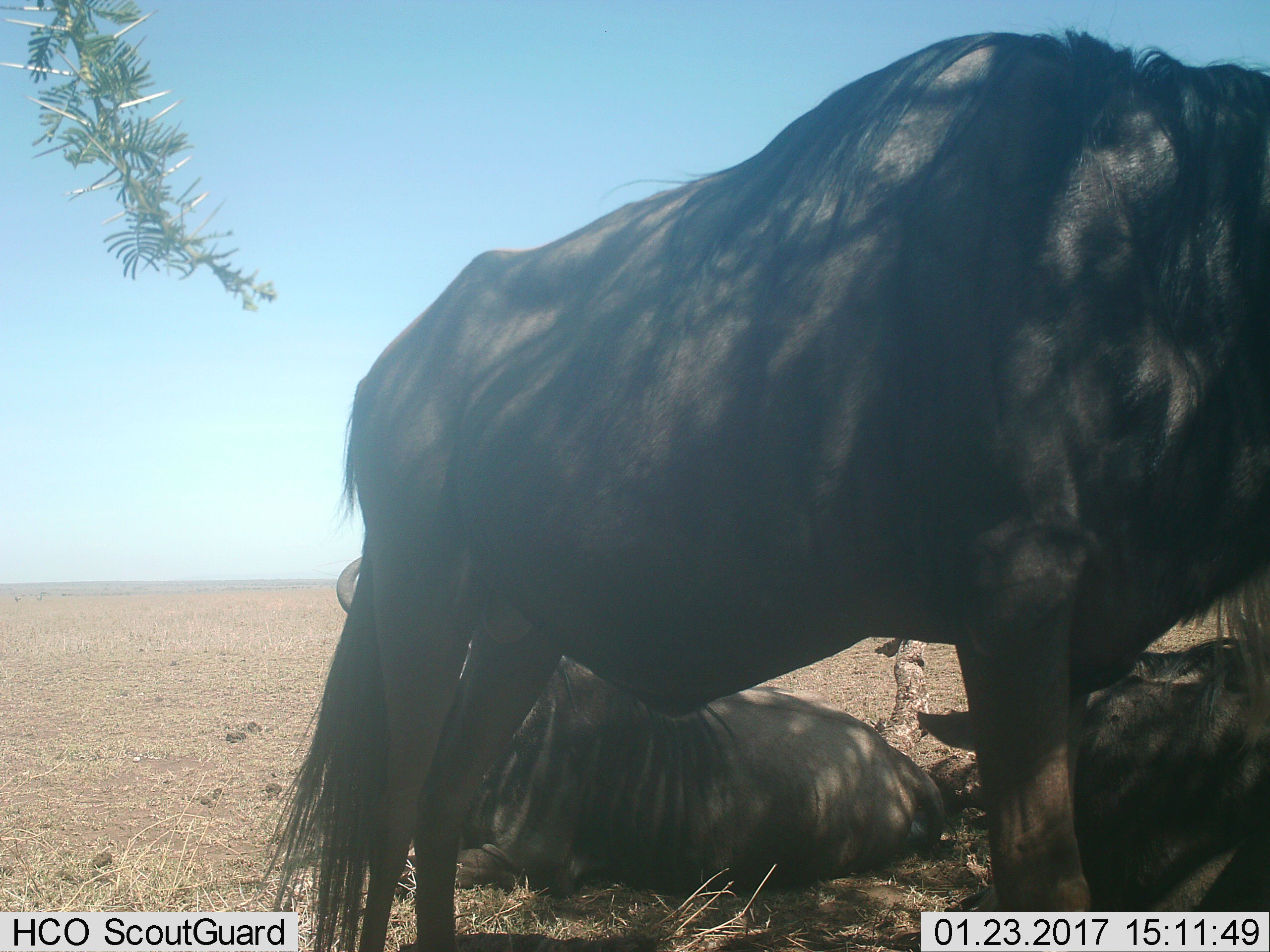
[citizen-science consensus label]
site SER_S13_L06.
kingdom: Animalia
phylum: Chordata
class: Mammalia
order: Artiodactyla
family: Bovidae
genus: Connochaetes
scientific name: Connochaetes taurinus taurinus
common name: blue wildebeest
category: wildebeestblue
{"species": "wildebeestblue (blue wildebeest) (Connochaetes taurinus taurinus)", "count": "3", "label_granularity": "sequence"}